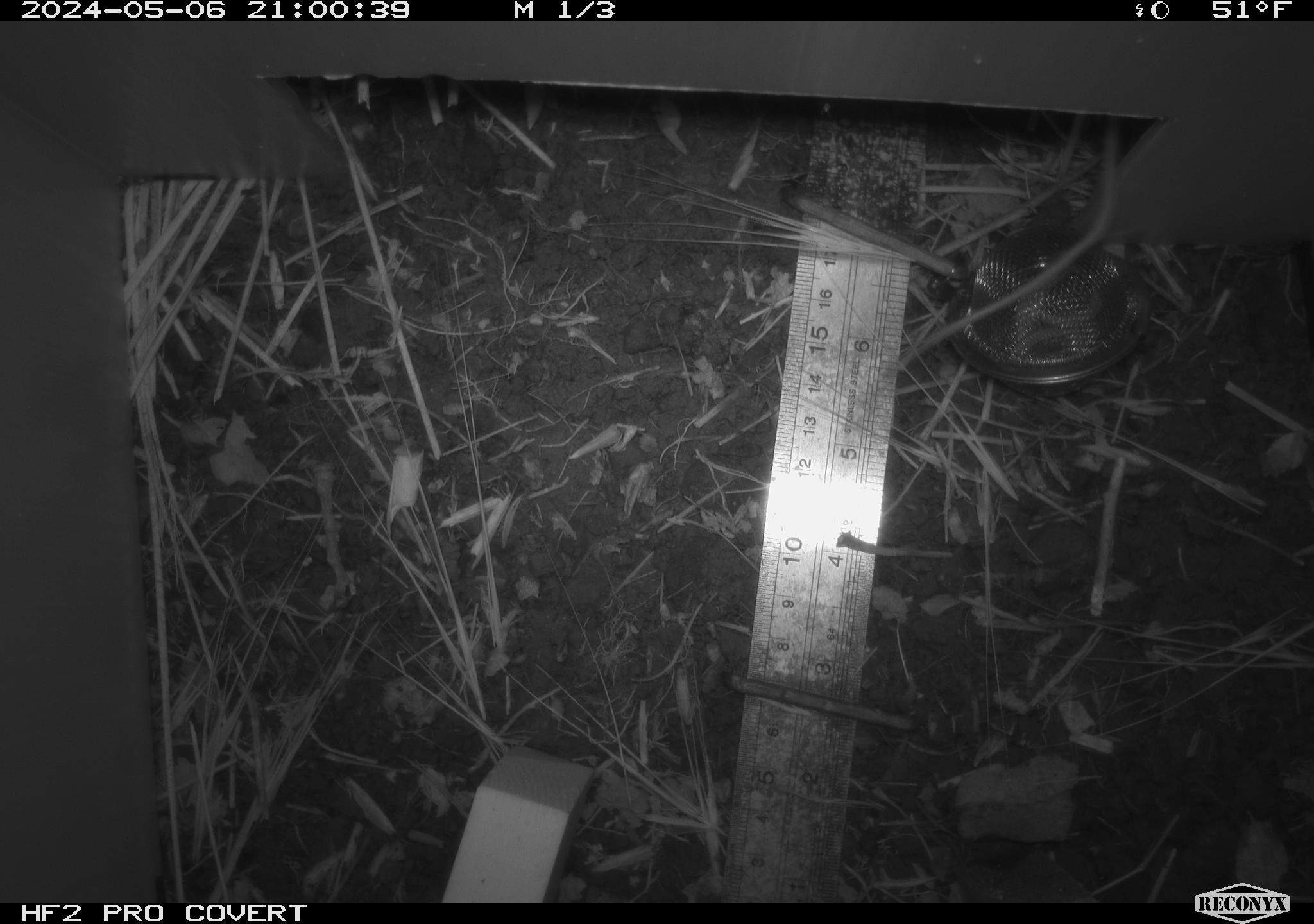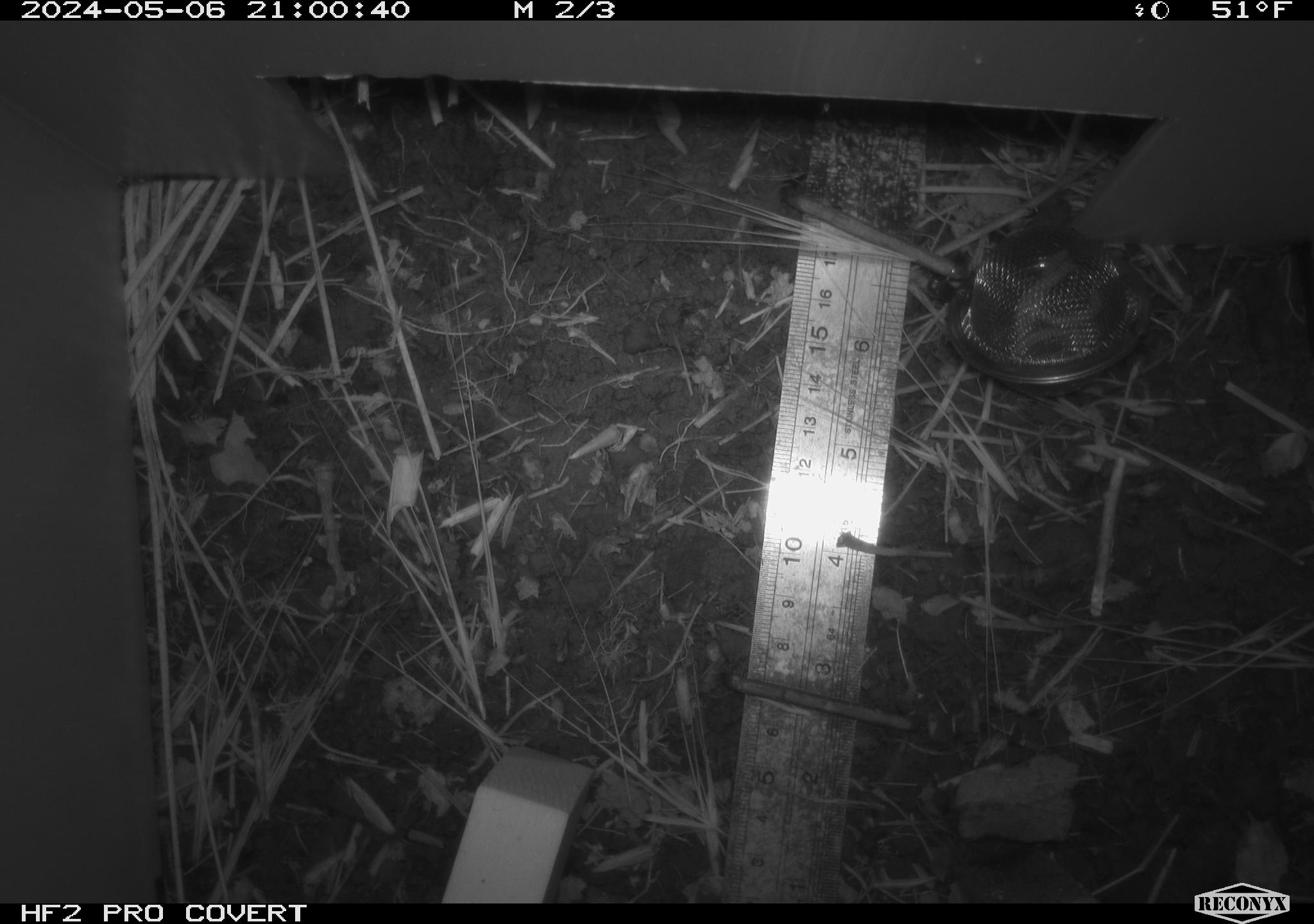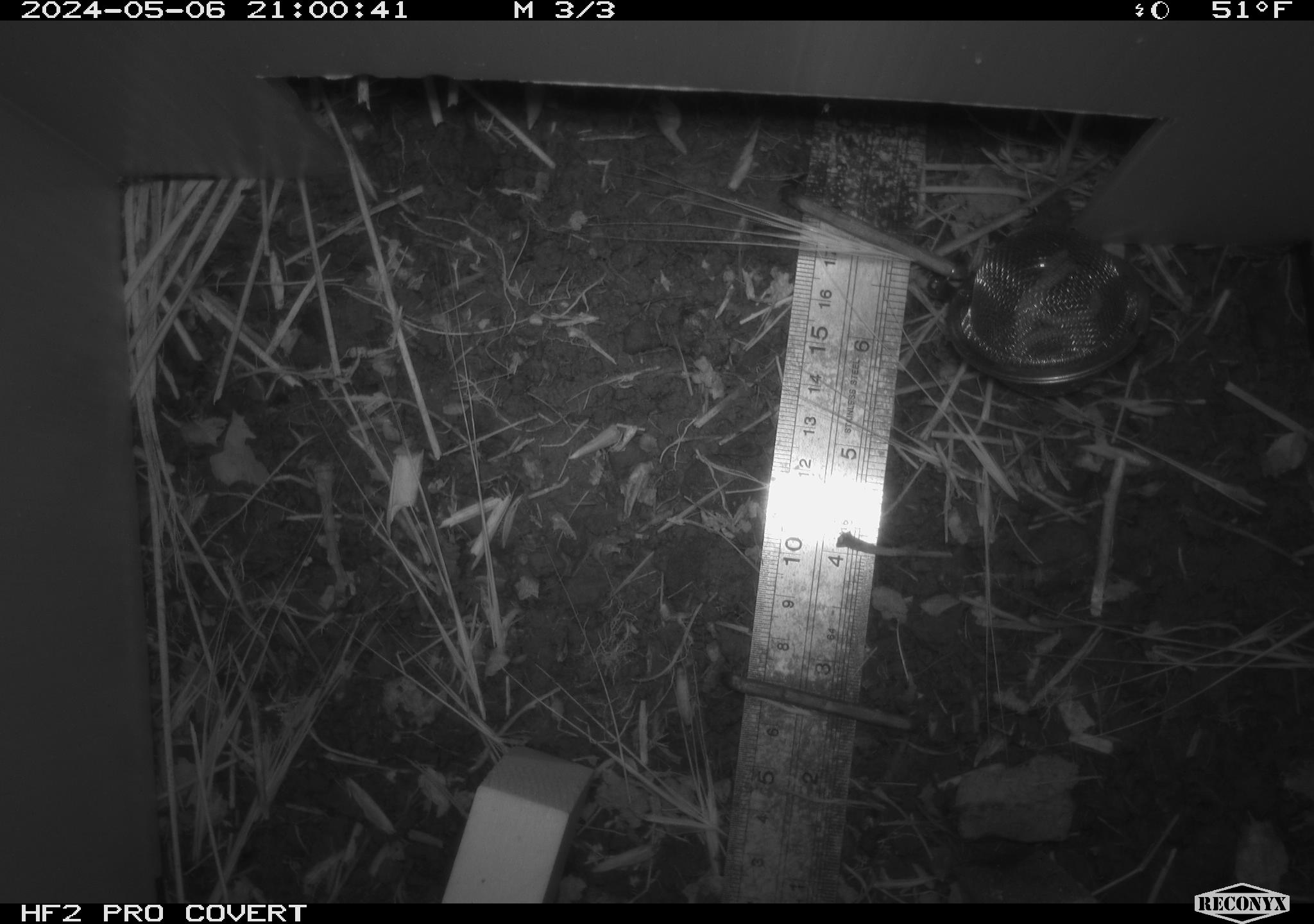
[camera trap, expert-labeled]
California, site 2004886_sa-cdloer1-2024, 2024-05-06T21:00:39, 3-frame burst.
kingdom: Animalia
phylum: Chordata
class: Mammalia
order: Rodentia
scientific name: Rodentia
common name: mouse species